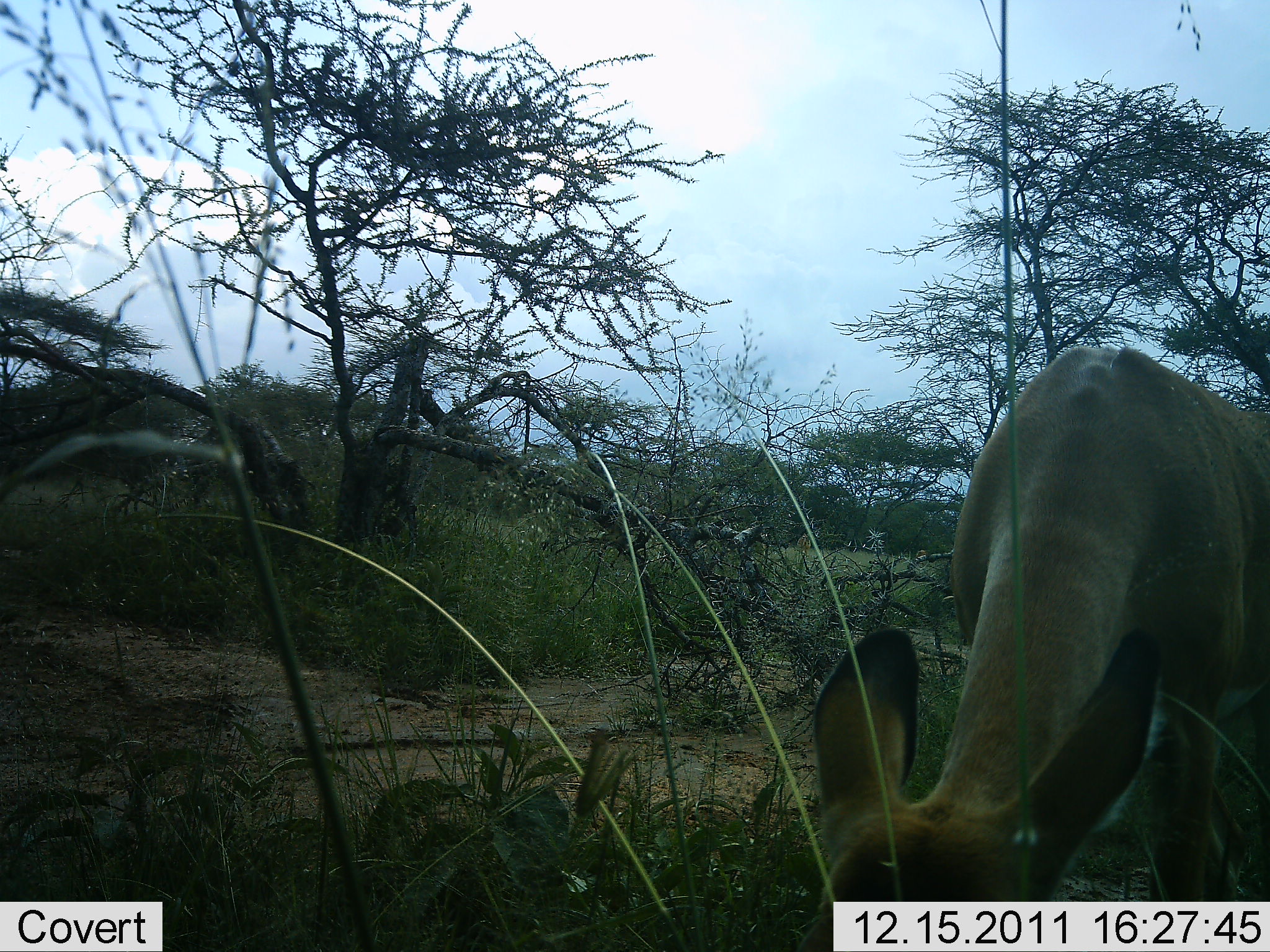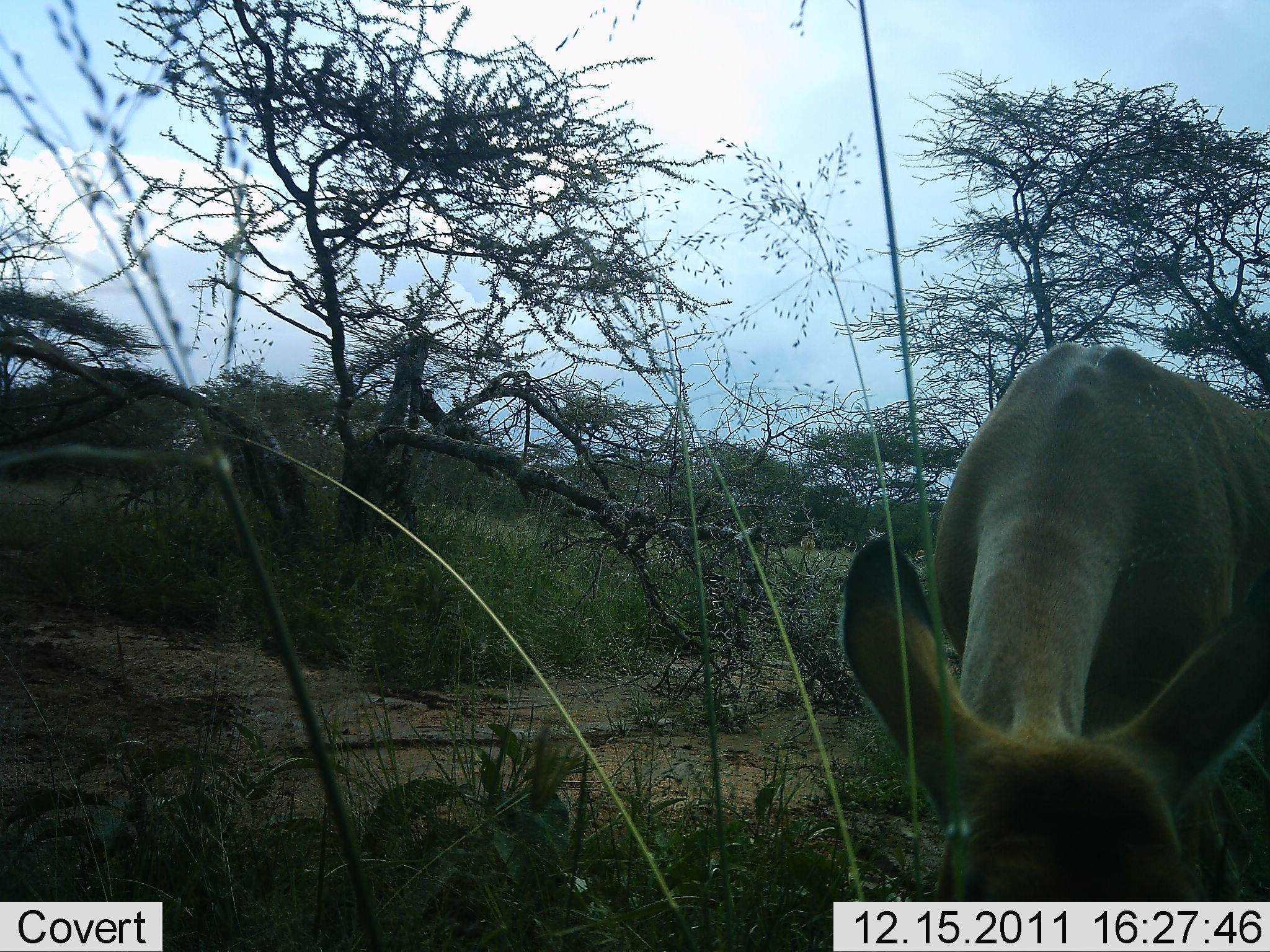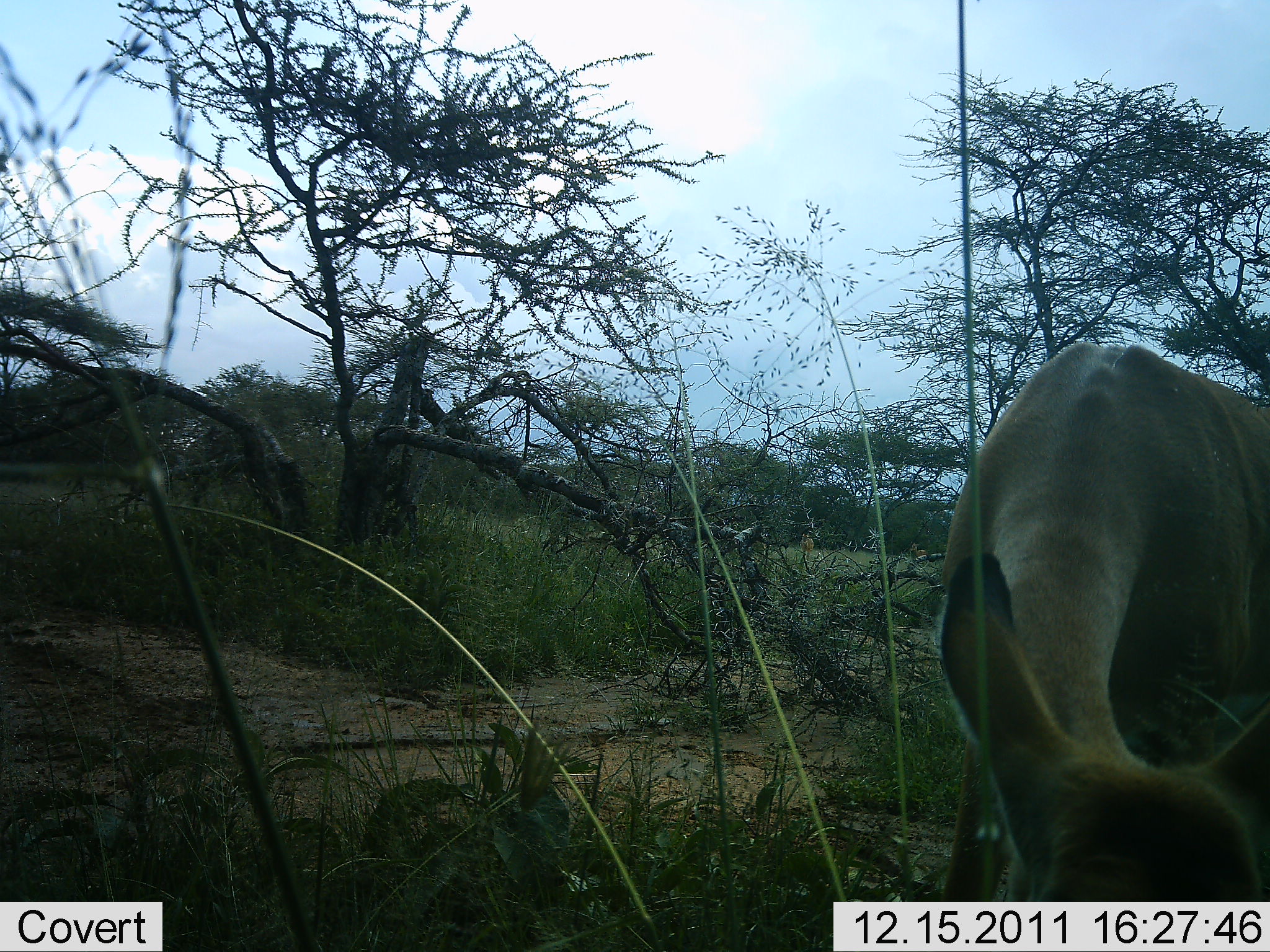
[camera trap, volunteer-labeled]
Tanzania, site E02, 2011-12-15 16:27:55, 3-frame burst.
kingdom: Animalia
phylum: Chordata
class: Mammalia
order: Artiodactyla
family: Bovidae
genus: Redunca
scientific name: Redunca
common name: reedbuck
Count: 1.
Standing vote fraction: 0%.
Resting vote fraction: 0%.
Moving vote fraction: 0%.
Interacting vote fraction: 0%.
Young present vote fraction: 0%.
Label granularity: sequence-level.